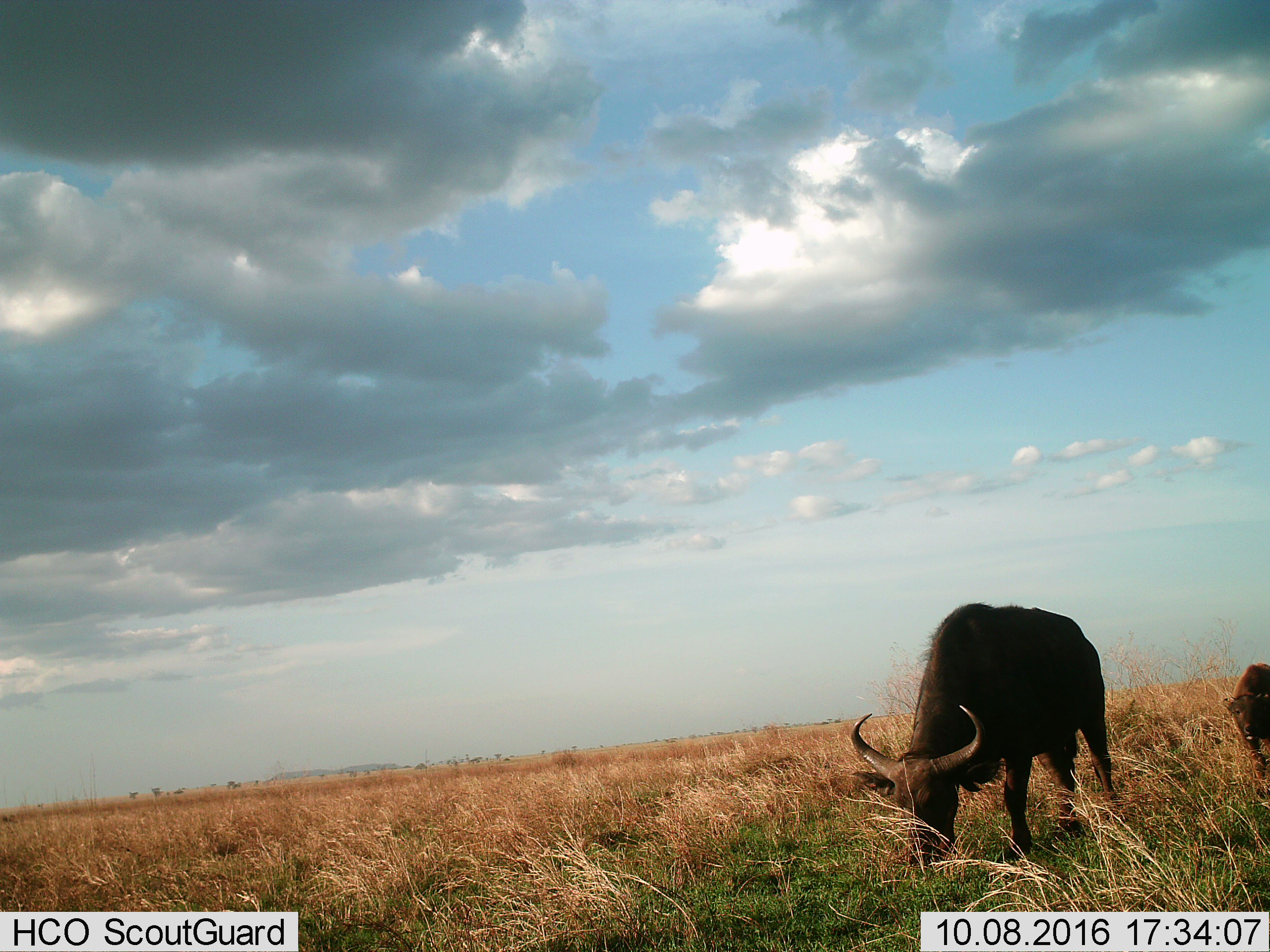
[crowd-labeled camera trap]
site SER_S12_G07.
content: unidentified animal